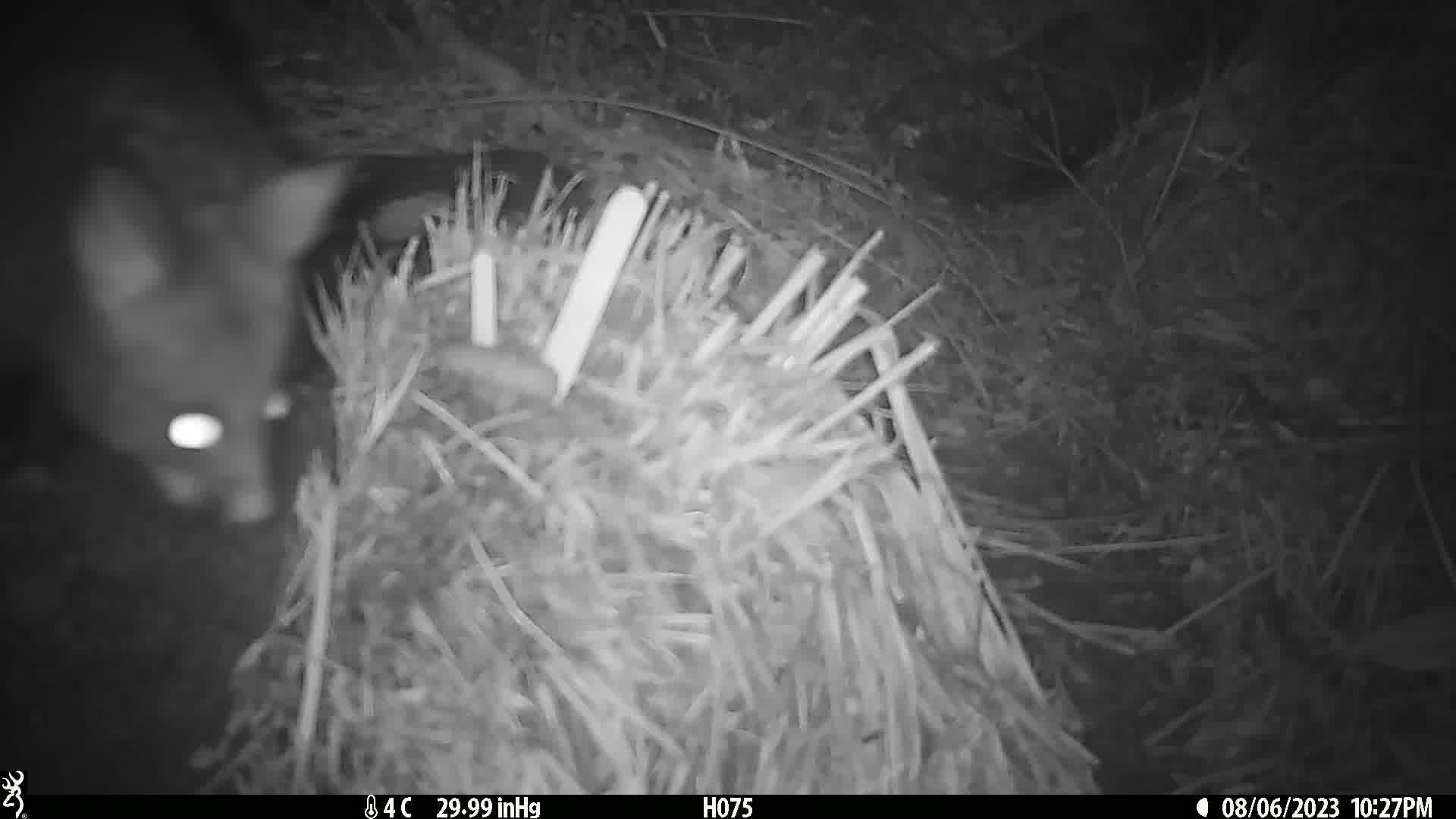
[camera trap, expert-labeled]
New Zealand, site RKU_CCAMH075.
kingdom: Animalia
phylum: Chordata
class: Mammalia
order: Diprotodontia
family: Phalangeridae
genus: Trichosurus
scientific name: Trichosurus vulpecula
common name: common brushtail possum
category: possum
Possum (common brushtail possum) (Trichosurus vulpecula).